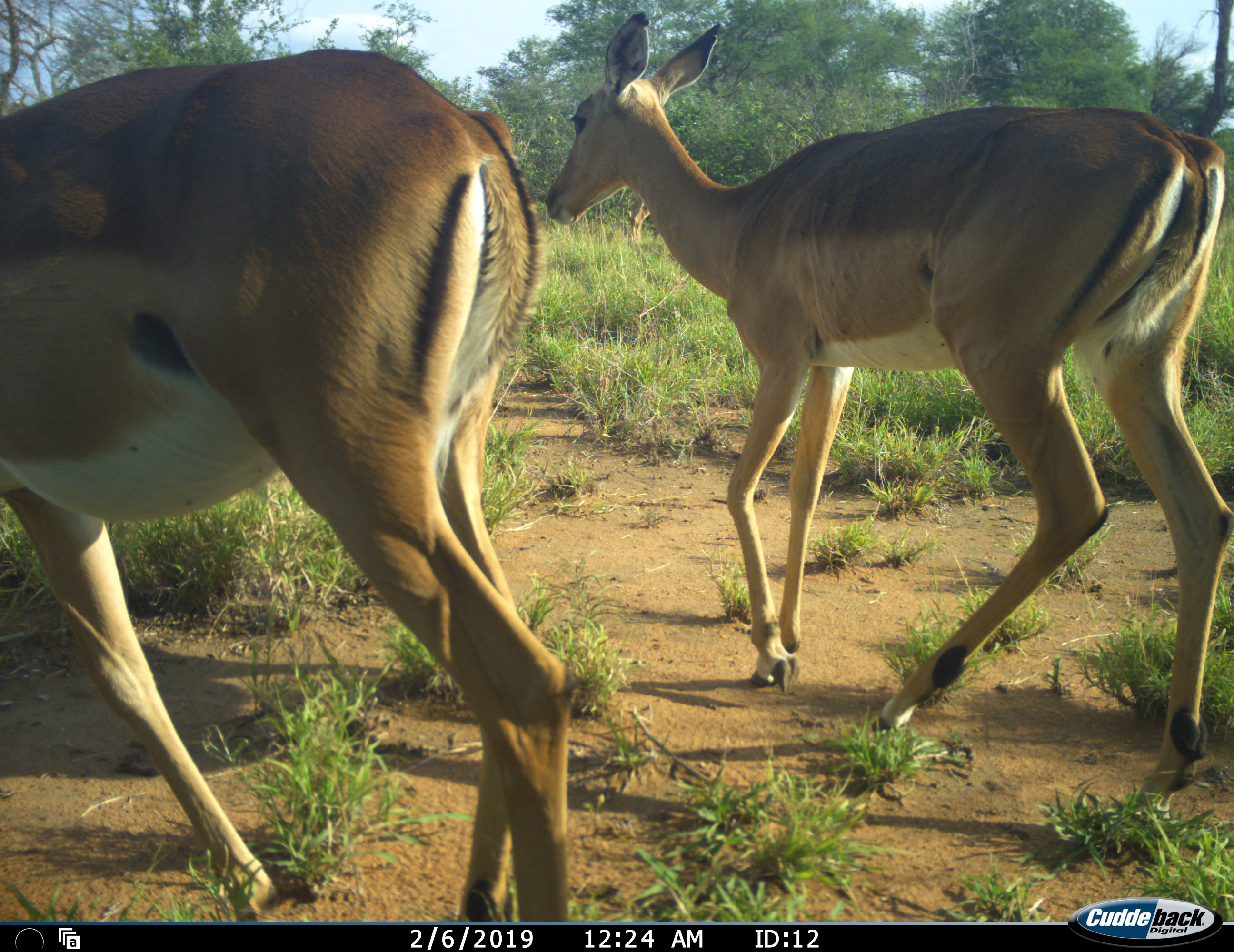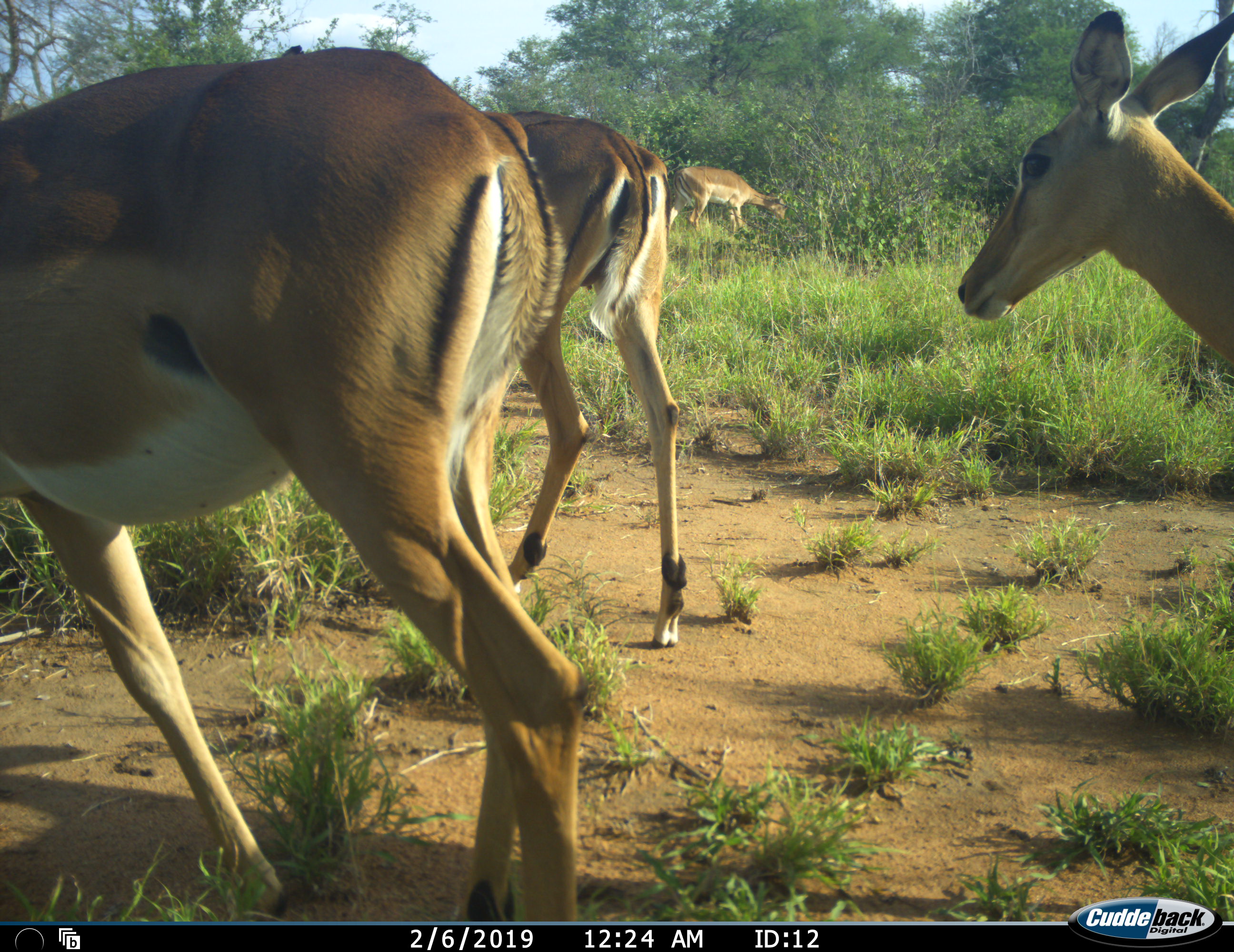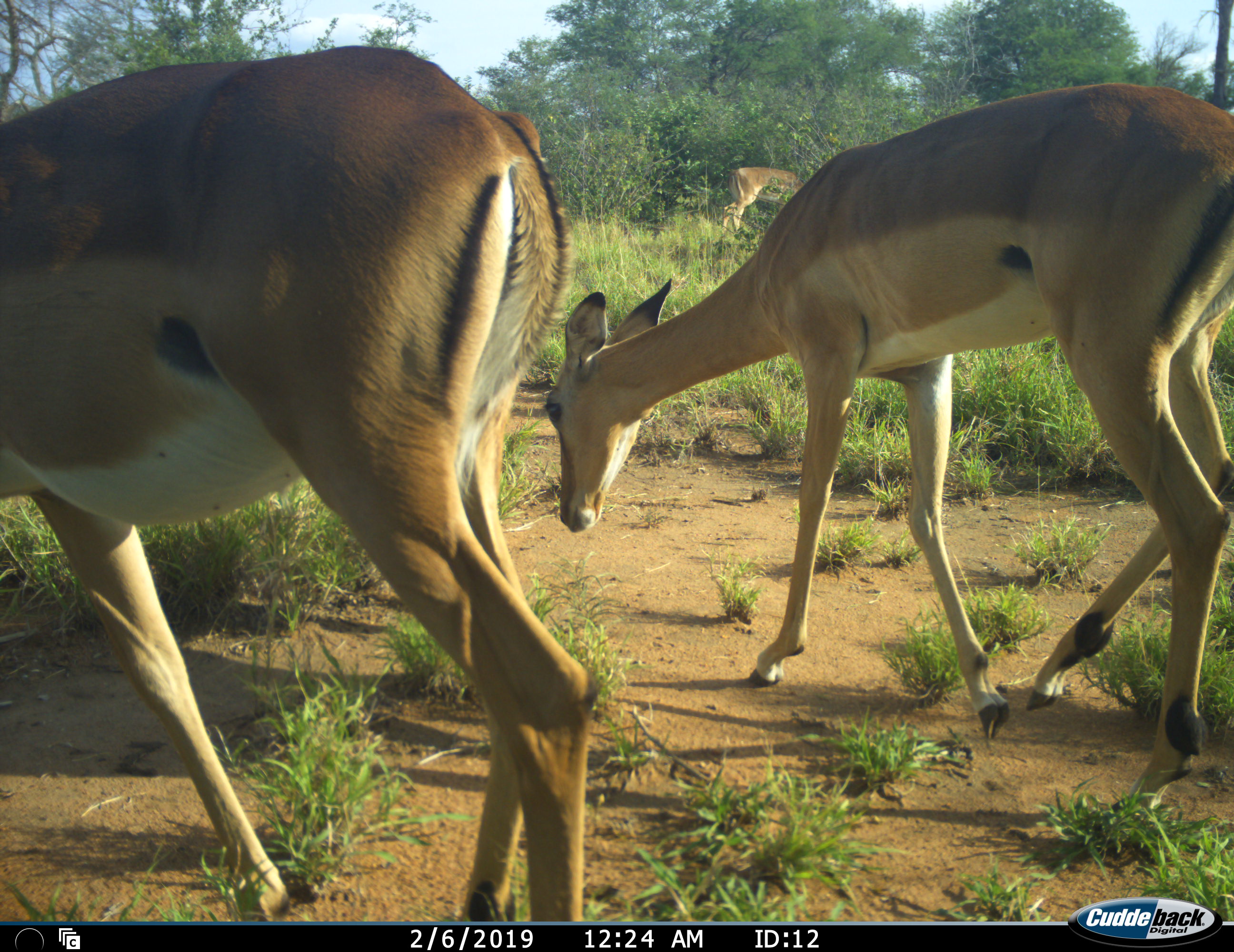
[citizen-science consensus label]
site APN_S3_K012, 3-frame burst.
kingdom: Animalia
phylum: Chordata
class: Mammalia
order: Artiodactyla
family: Bovidae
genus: Aepyceros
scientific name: Aepyceros melampus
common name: impala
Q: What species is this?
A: Impala (Aepyceros melampus).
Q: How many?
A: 4.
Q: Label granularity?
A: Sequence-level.